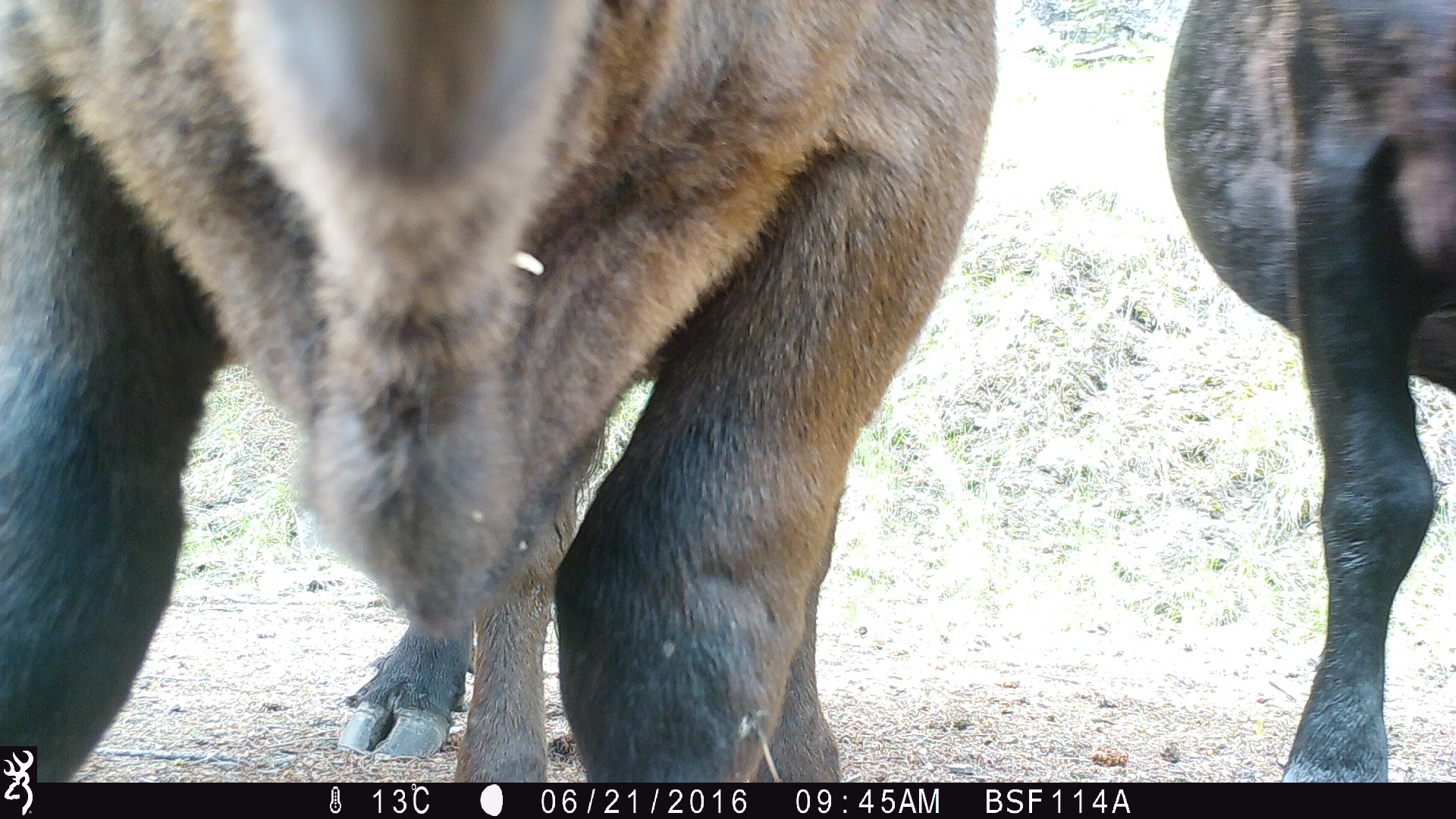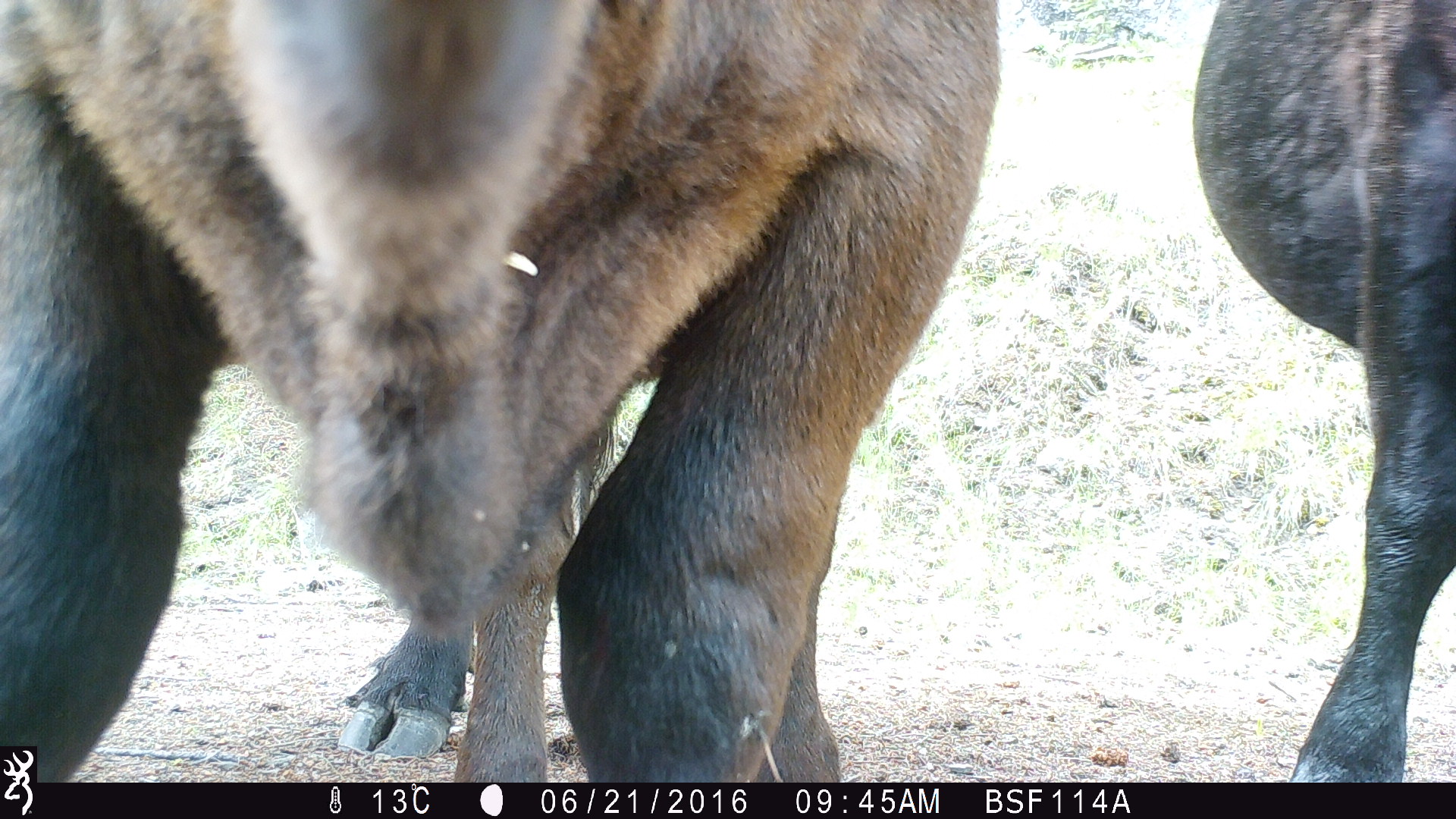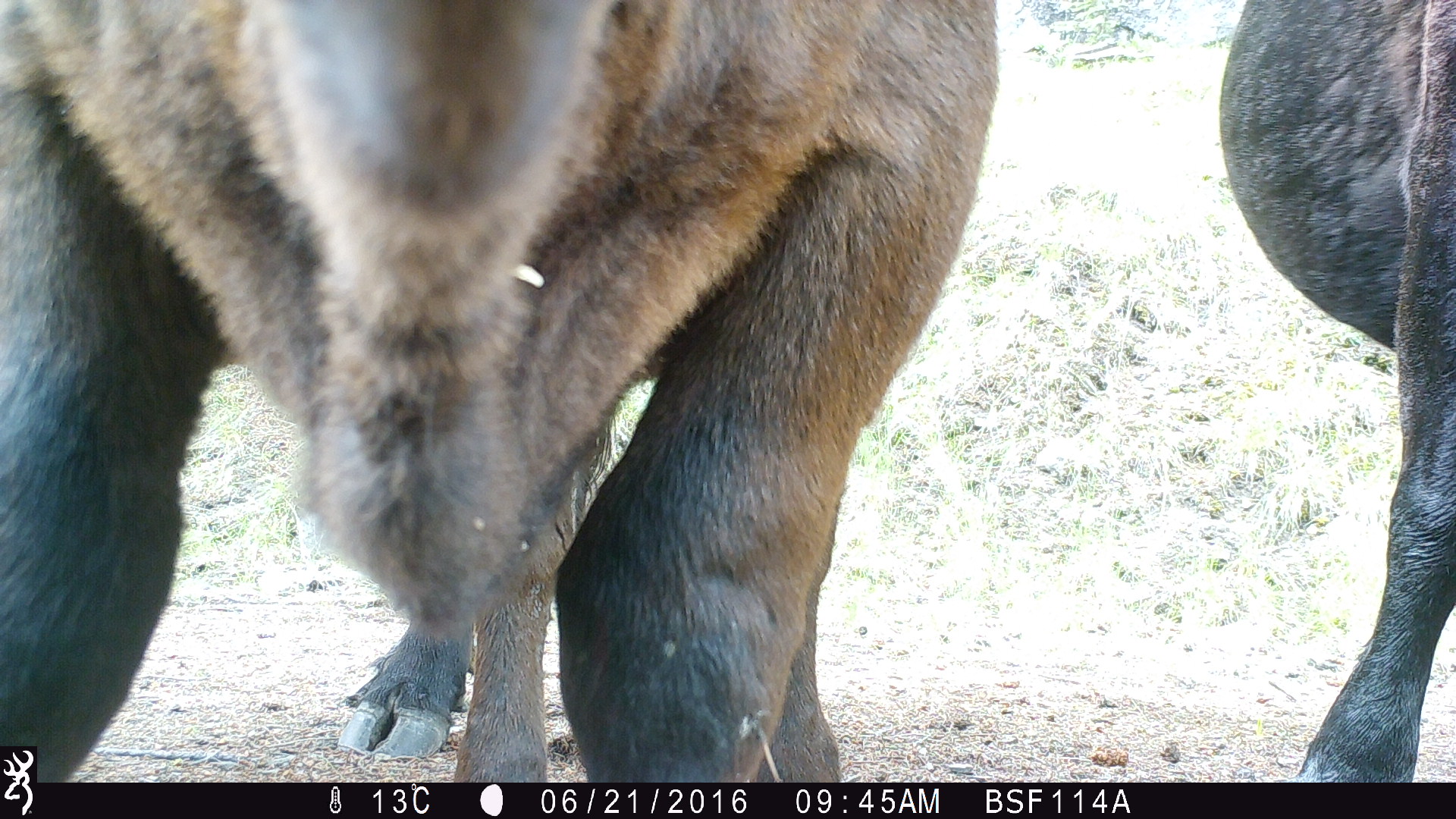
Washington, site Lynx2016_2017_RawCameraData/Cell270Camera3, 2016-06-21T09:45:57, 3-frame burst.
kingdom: Animalia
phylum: Chordata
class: Mammalia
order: Artiodactyla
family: Bovidae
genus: Bos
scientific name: Bos taurus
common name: domestic cattle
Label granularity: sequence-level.